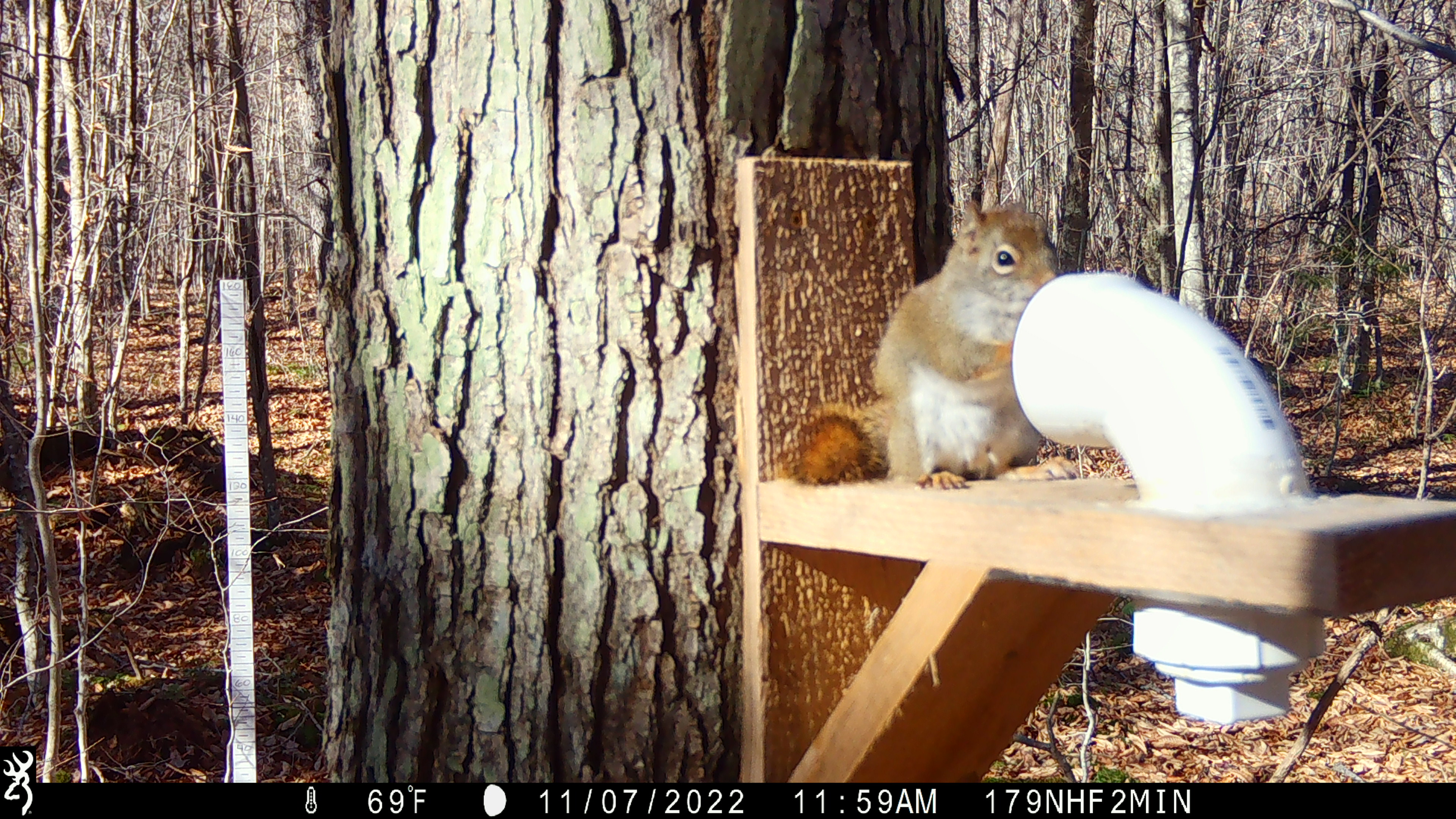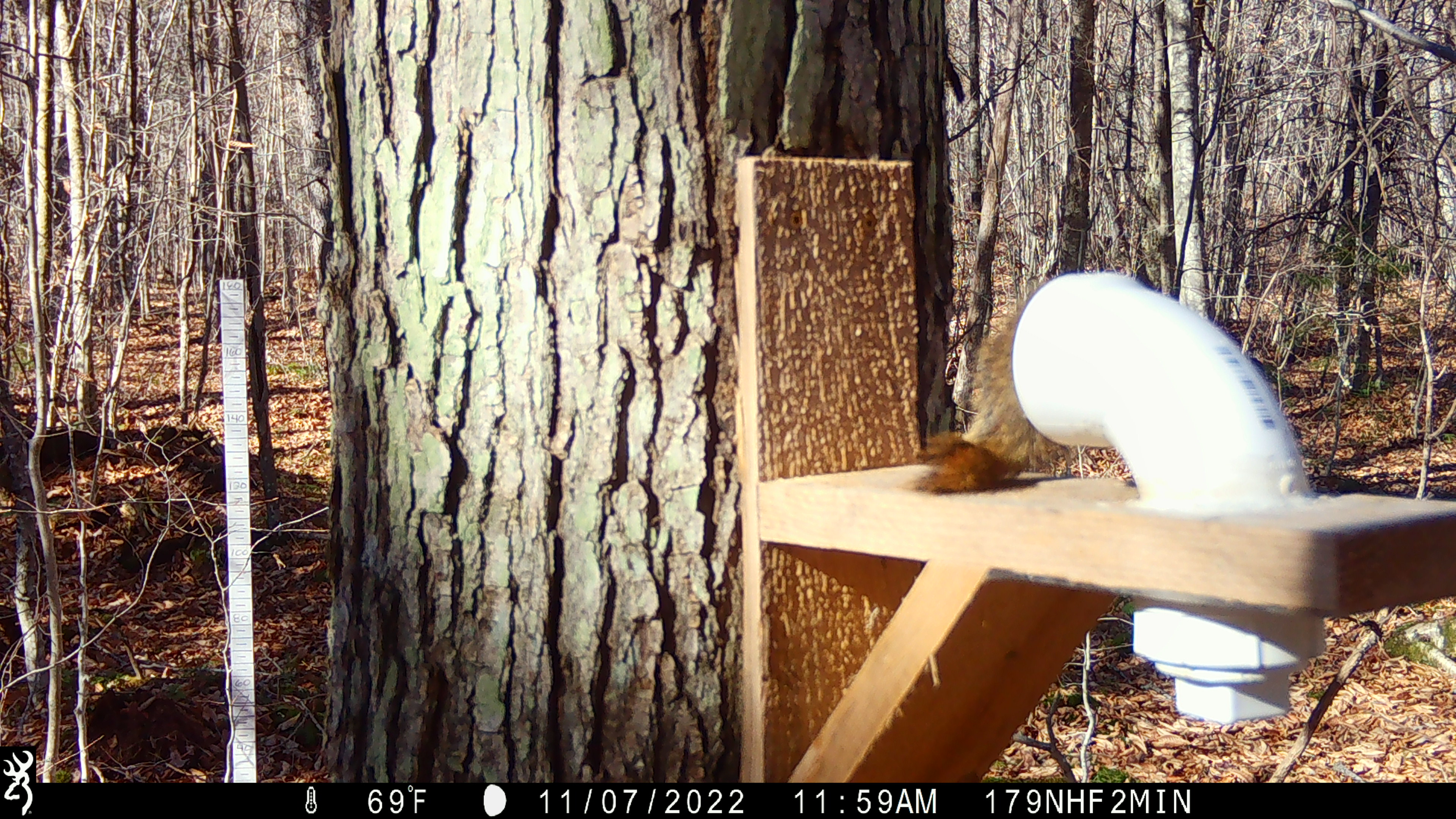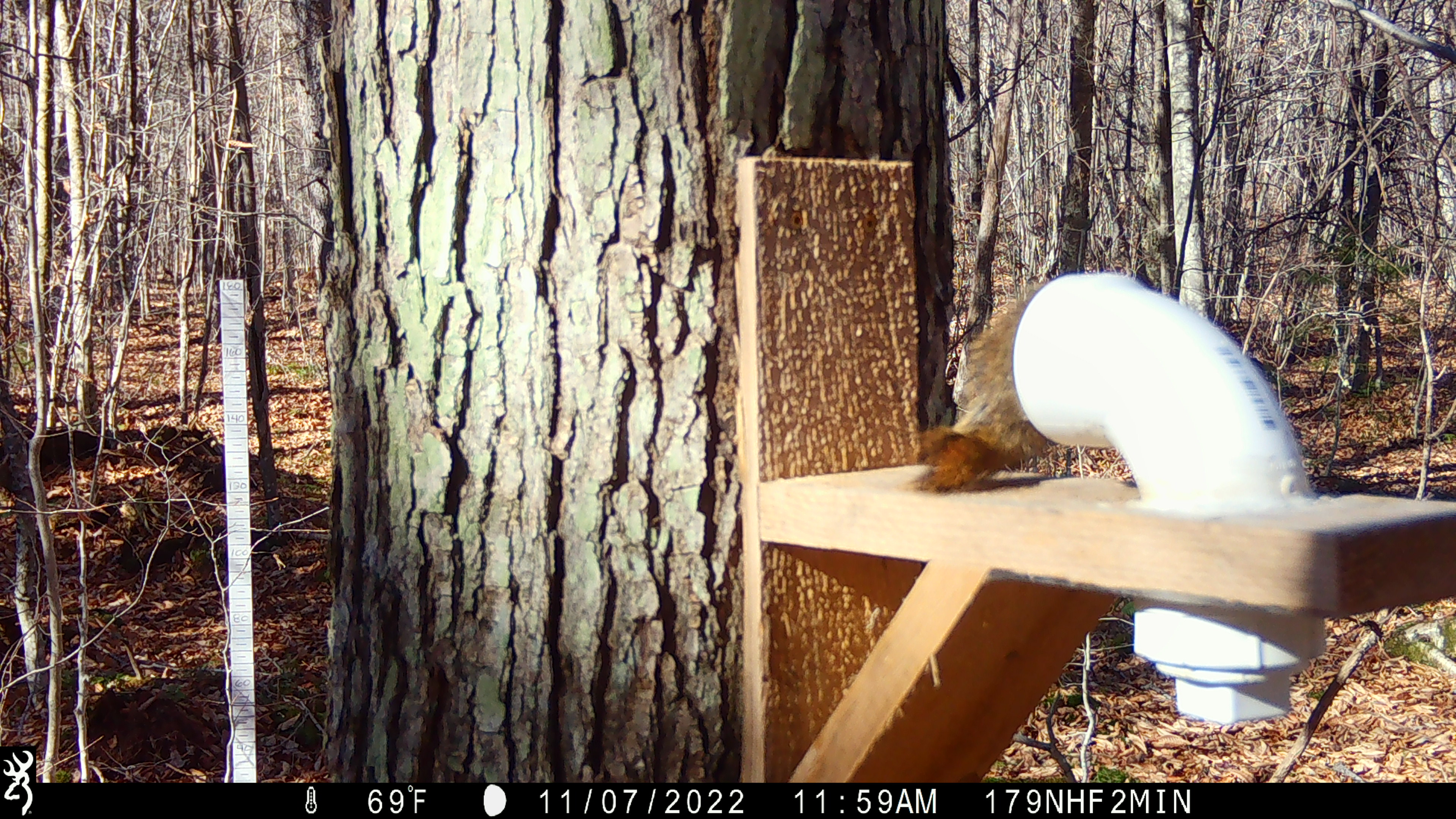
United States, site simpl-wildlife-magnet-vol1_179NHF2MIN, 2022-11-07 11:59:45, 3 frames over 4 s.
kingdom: Animalia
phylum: Chordata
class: Mammalia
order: Rodentia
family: Sciuridae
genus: Tamiasciurus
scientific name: Tamiasciurus hudsonicus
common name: red squirrel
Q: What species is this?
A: Red squirrel (Tamiasciurus hudsonicus).